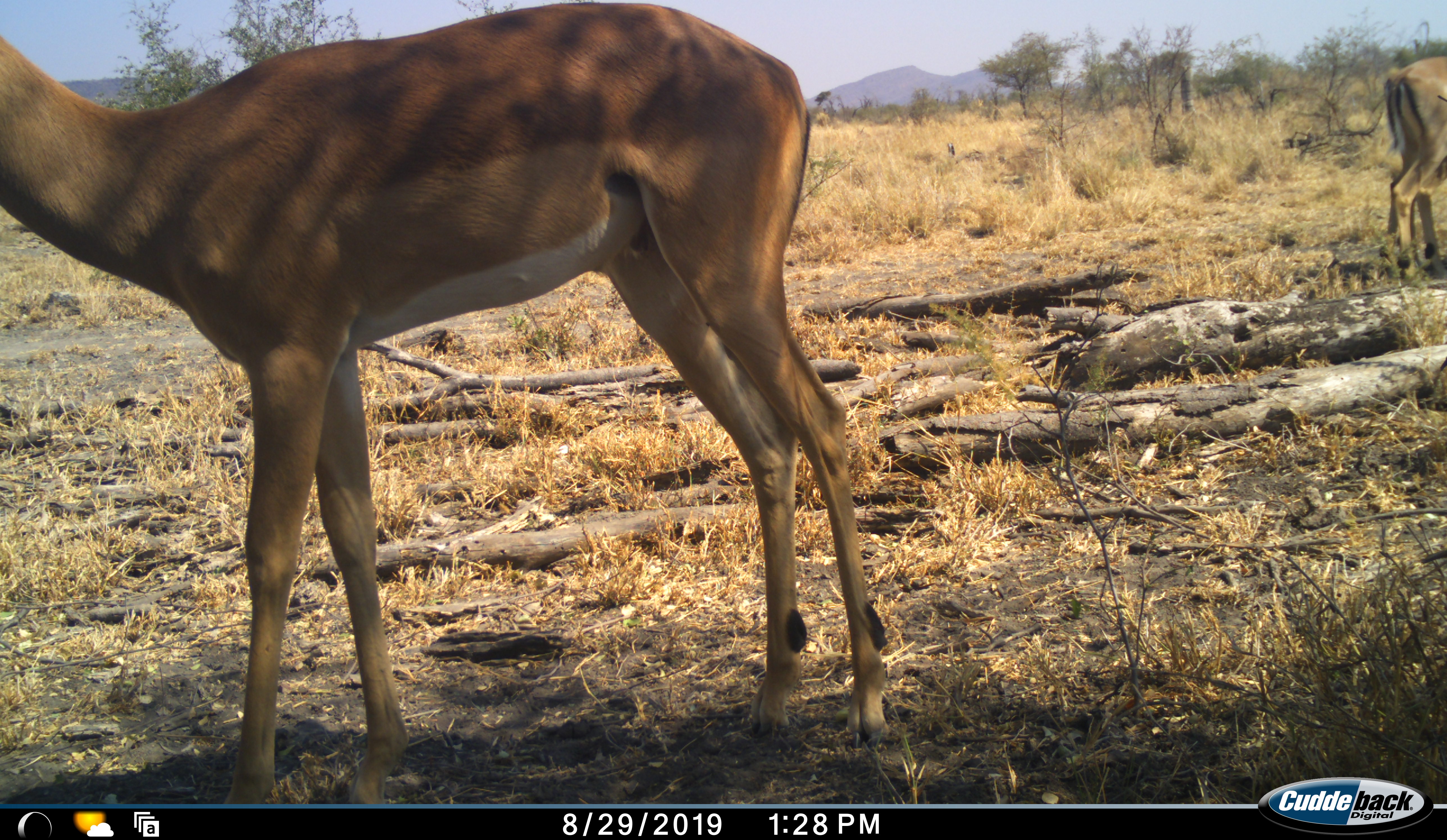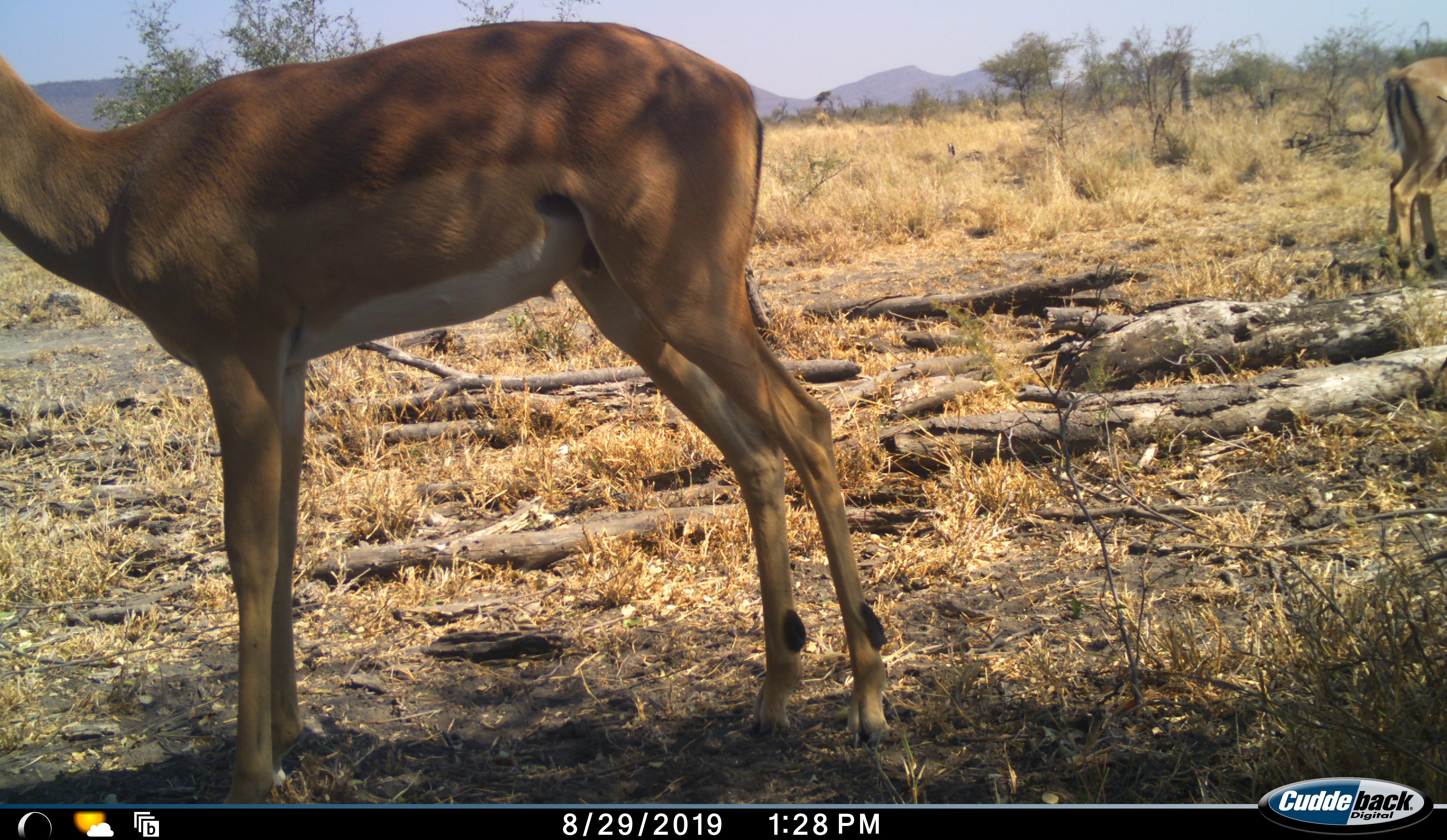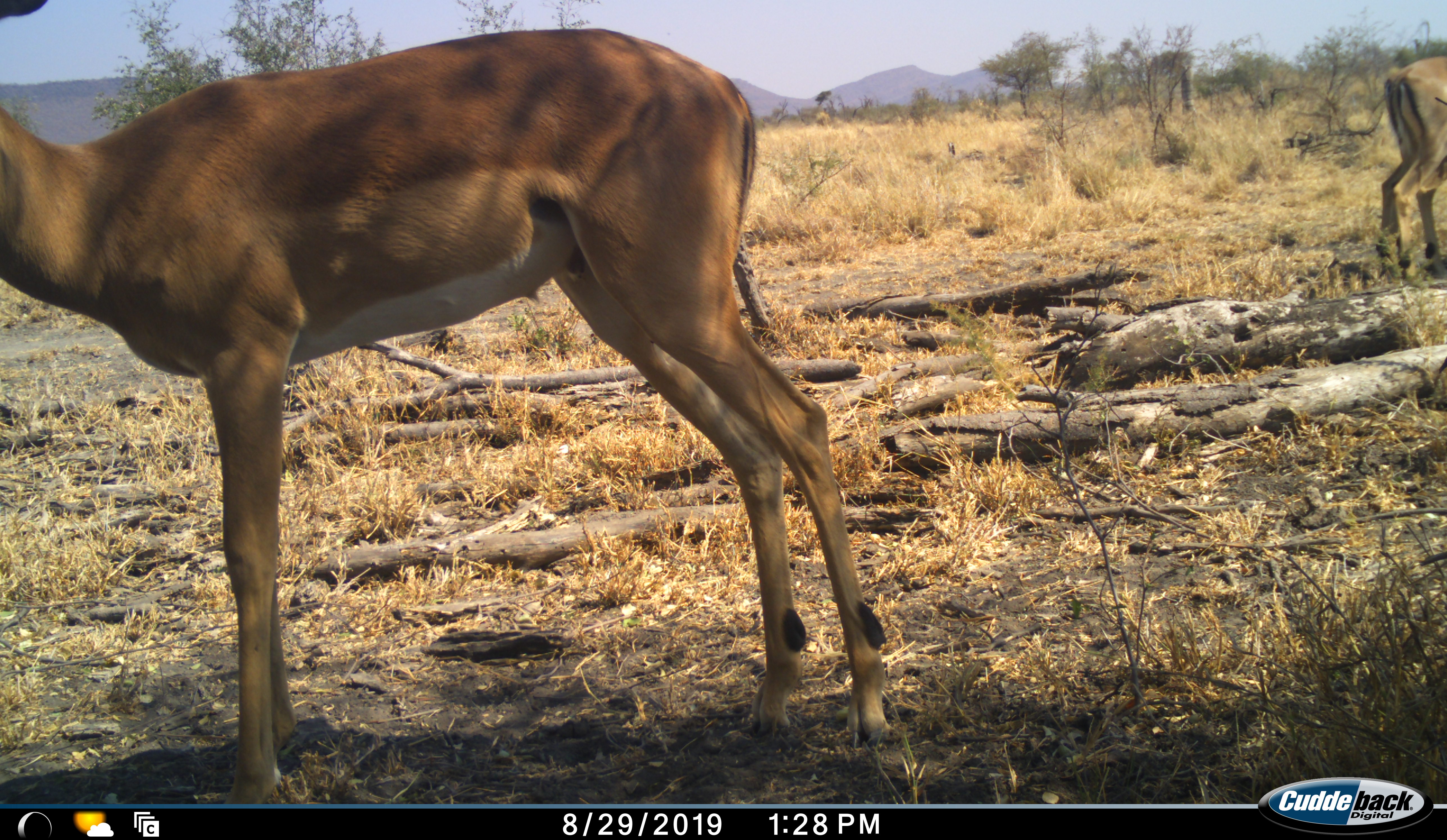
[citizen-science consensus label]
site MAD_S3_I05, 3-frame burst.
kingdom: Animalia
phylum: Chordata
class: Mammalia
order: Artiodactyla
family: Bovidae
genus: Aepyceros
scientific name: Aepyceros melampus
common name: impala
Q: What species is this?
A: Impala (Aepyceros melampus).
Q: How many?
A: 2.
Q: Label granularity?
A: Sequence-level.